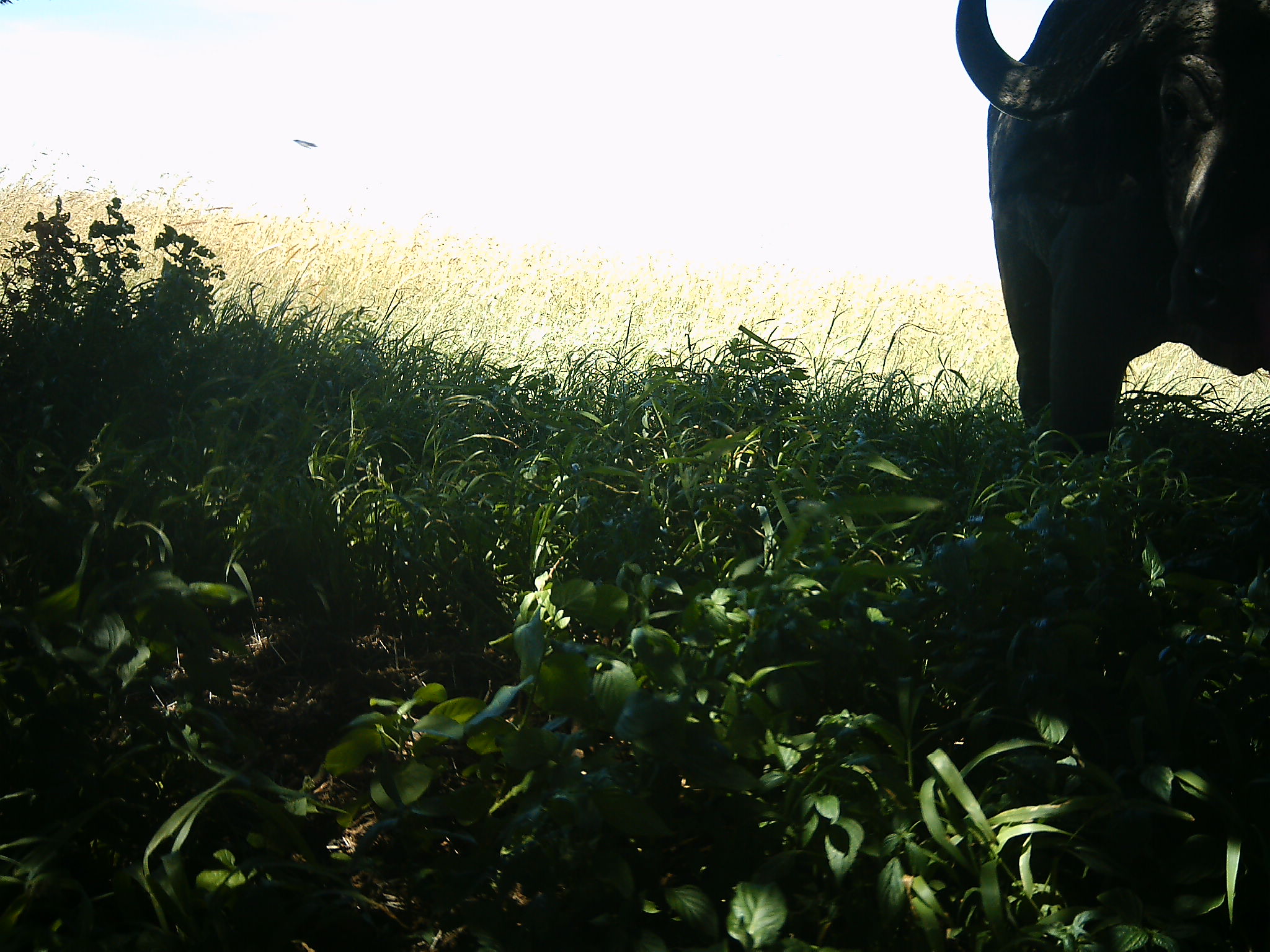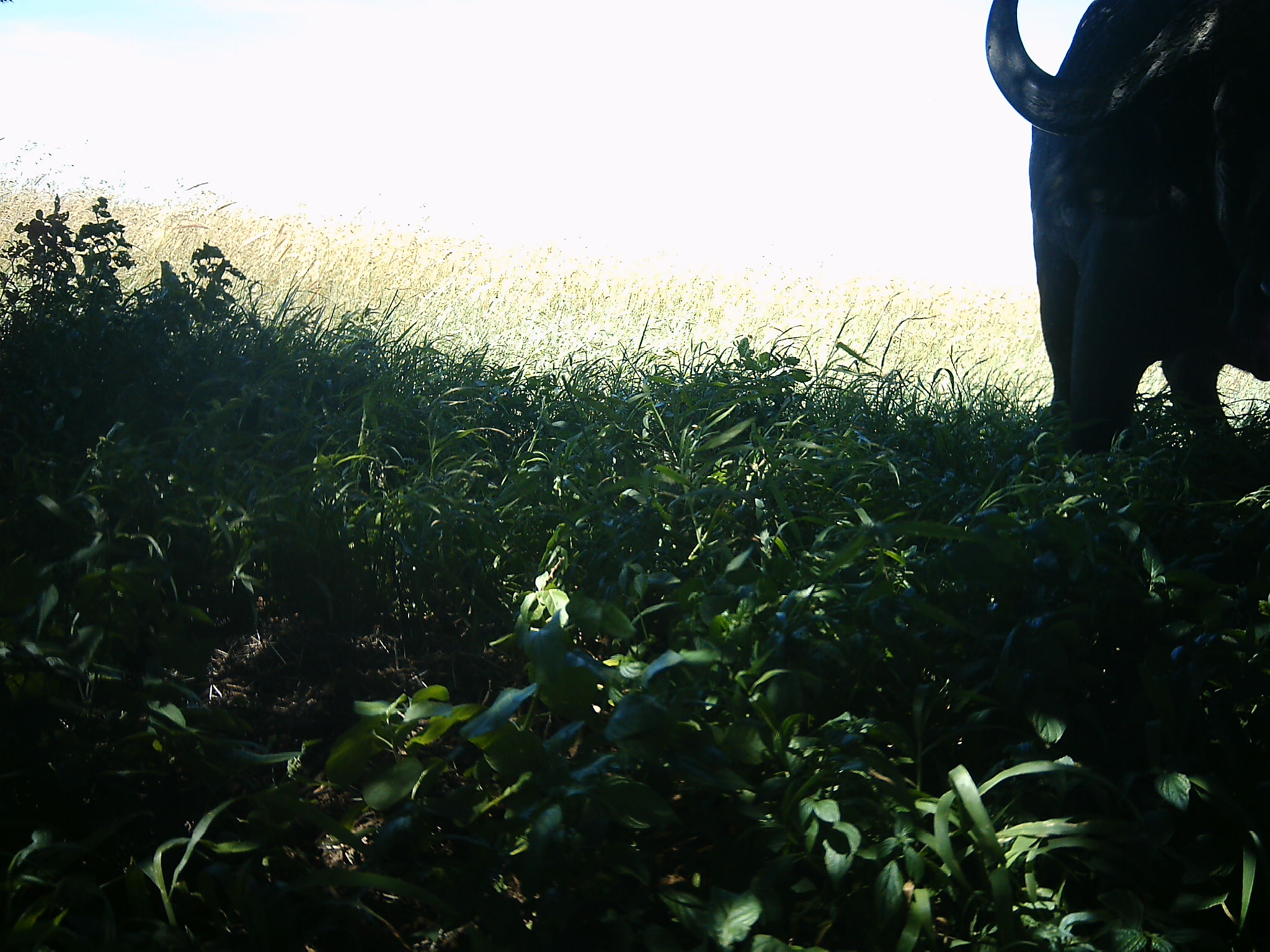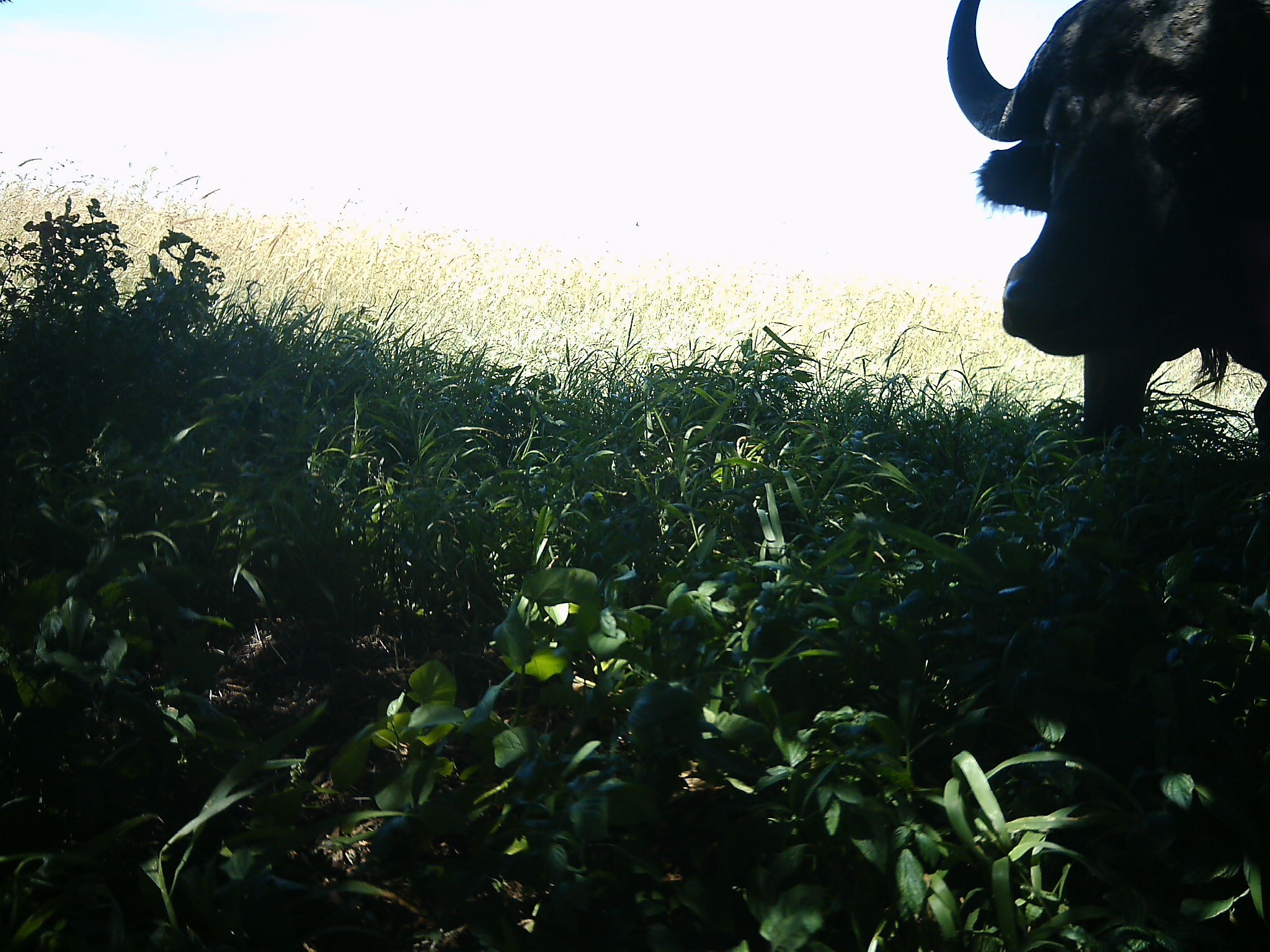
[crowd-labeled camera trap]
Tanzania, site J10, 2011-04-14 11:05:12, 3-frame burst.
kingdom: Animalia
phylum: Chordata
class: Mammalia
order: Artiodactyla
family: Bovidae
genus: Syncerus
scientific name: Syncerus caffer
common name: cape buffalo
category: buffalo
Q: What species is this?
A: Buffalo (cape buffalo) (Syncerus caffer).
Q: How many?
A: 1.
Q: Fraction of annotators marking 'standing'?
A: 69%.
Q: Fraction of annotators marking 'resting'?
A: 0%.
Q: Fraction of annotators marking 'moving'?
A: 23%.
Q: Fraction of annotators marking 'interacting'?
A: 0%.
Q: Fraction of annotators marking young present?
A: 0%.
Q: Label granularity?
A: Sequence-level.